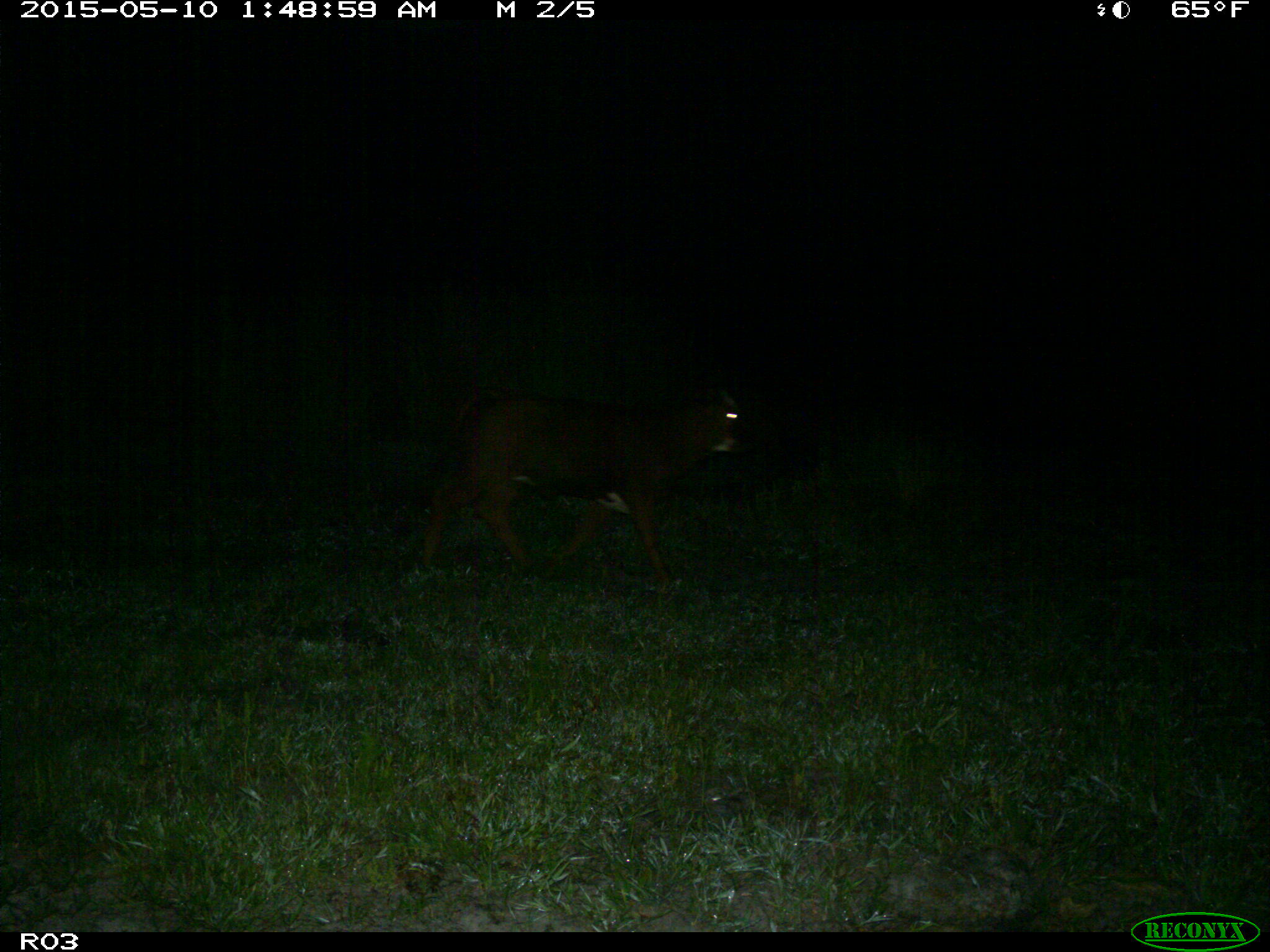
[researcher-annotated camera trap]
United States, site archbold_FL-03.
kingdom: Animalia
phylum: Chordata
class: Mammalia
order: Artiodactyla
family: Bovidae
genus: Bos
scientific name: Bos taurus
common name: domestic cow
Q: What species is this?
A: Bos taurus (domestic cow).